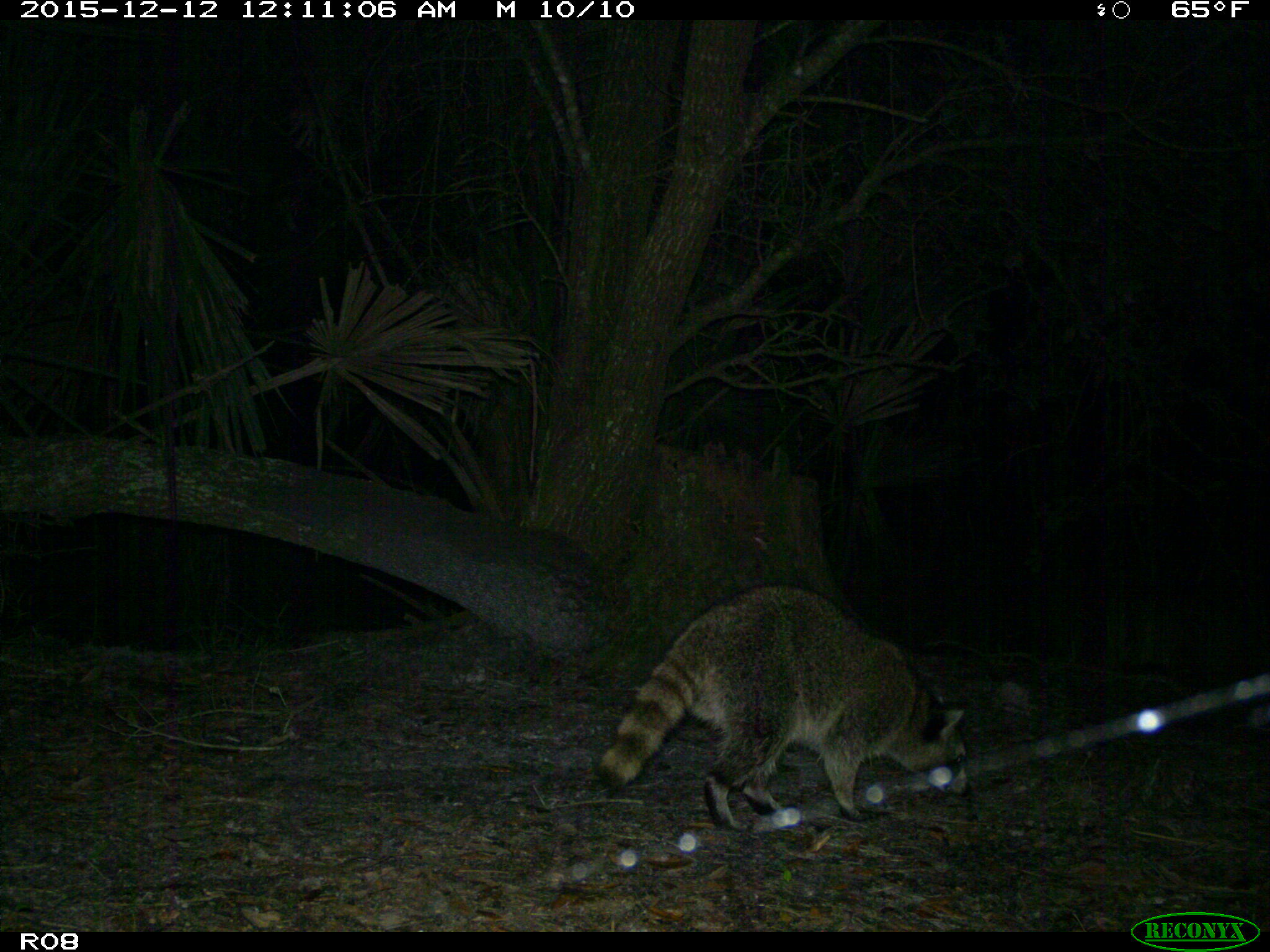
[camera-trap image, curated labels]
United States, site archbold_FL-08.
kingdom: Animalia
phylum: Chordata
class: Mammalia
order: Carnivora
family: Procyonidae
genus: Procyon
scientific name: Procyon lotor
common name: common raccoon